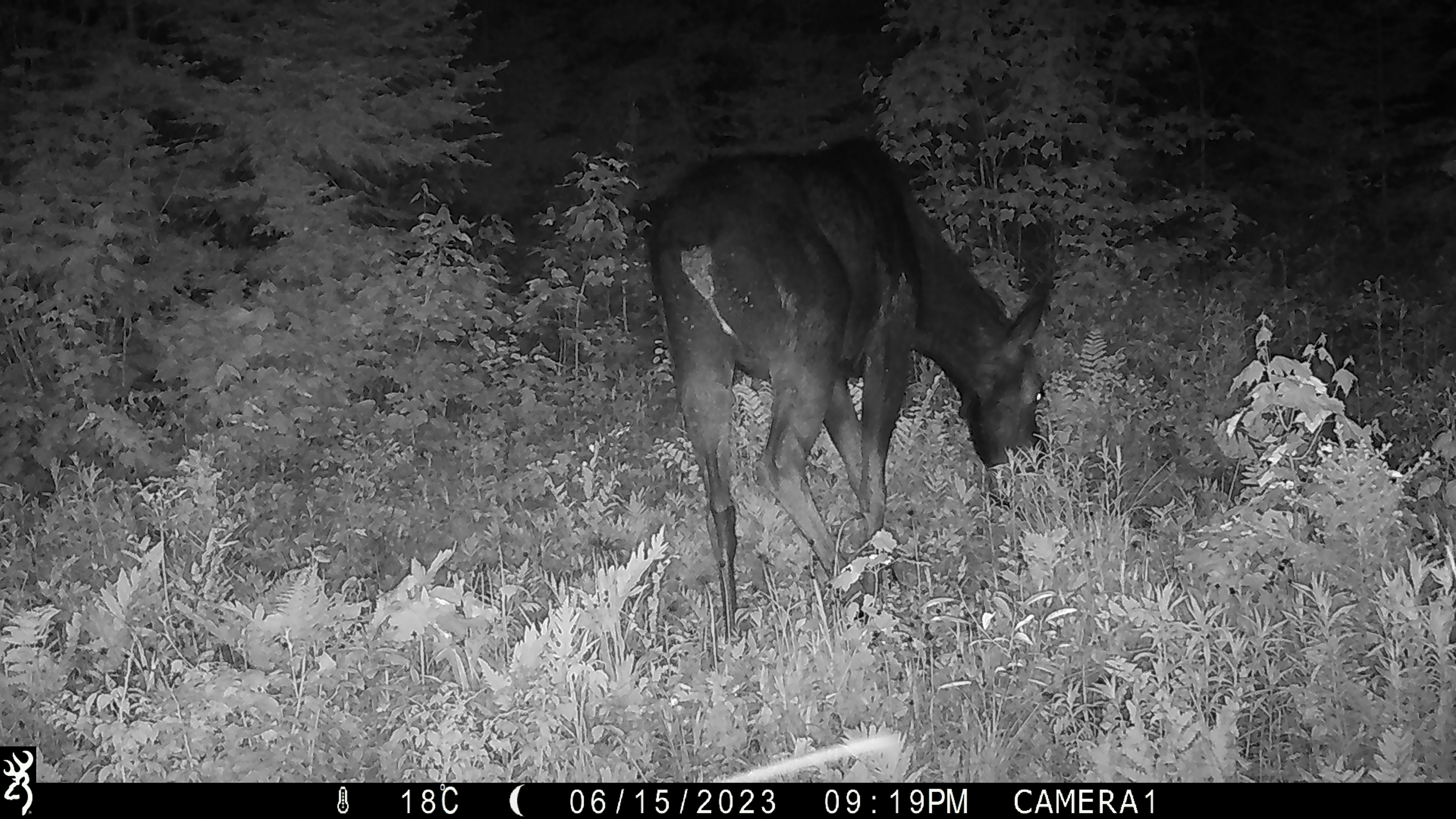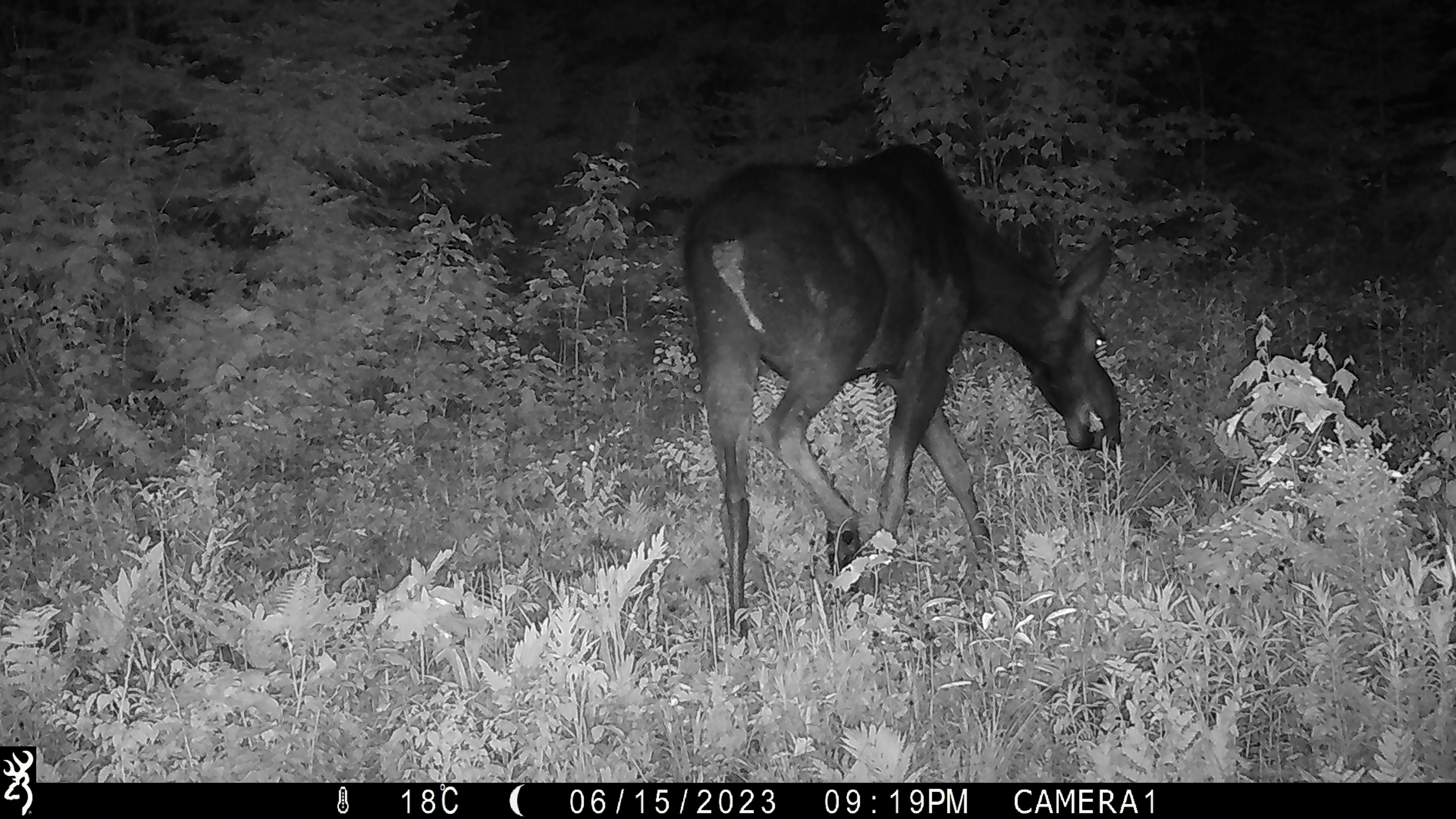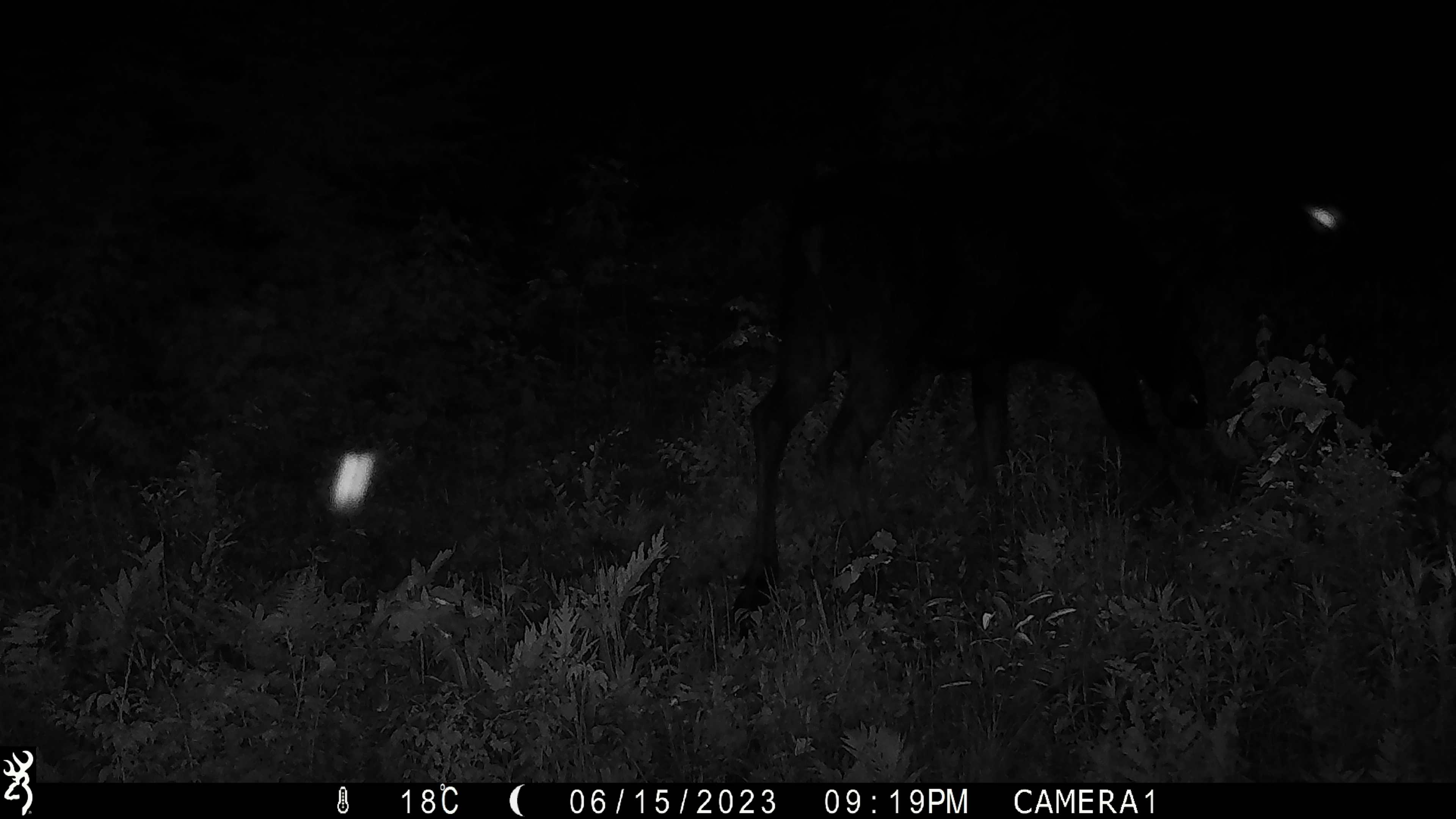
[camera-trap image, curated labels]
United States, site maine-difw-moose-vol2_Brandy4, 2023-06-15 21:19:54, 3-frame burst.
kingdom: Animalia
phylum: Chordata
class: Mammalia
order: Artiodactyla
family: Cervidae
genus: Alces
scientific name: Alces alces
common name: moose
Moose (Alces alces).